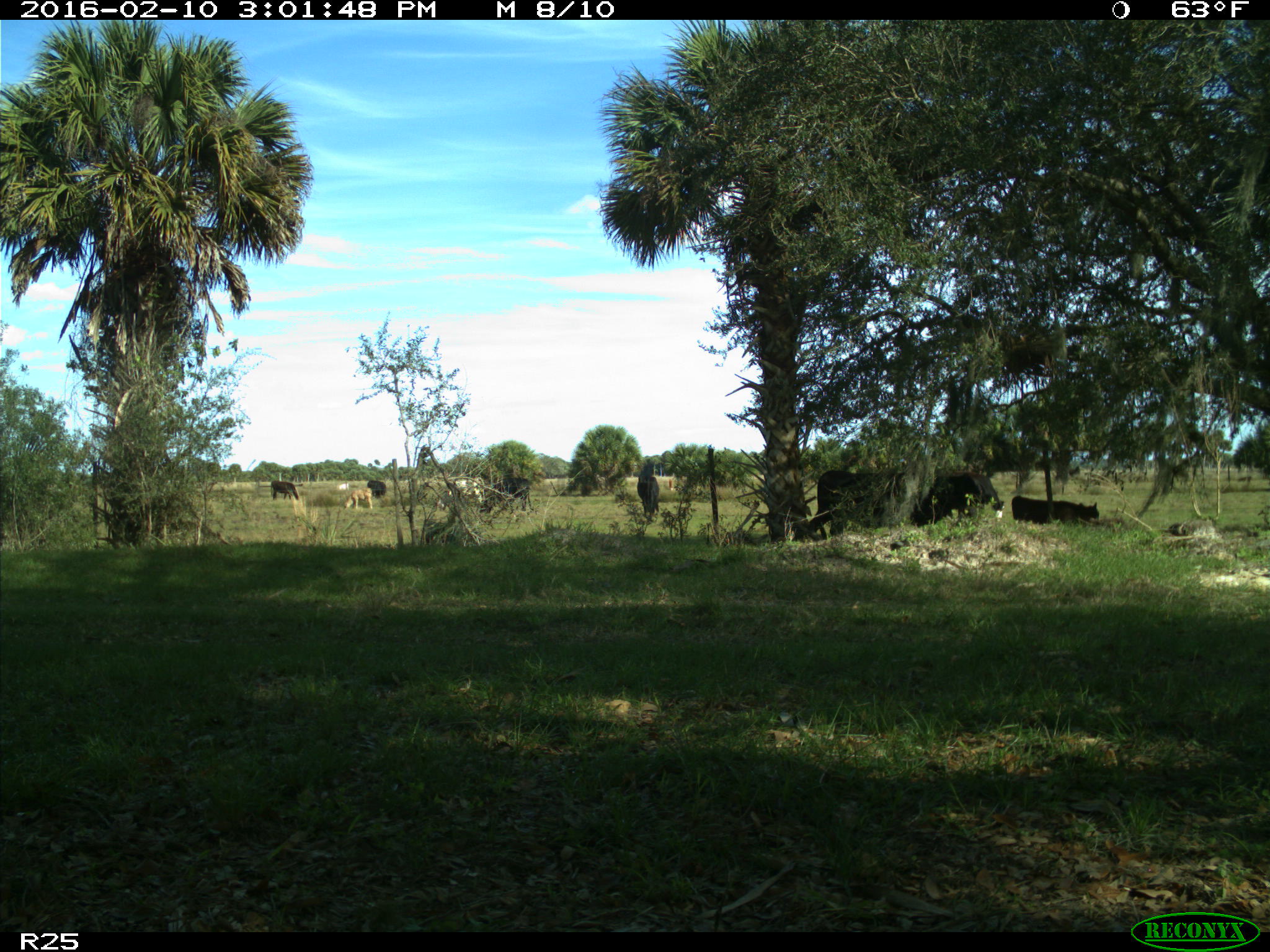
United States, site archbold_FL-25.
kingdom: Animalia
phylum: Chordata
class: Mammalia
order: Artiodactyla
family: Bovidae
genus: Bos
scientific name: Bos taurus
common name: domestic cow